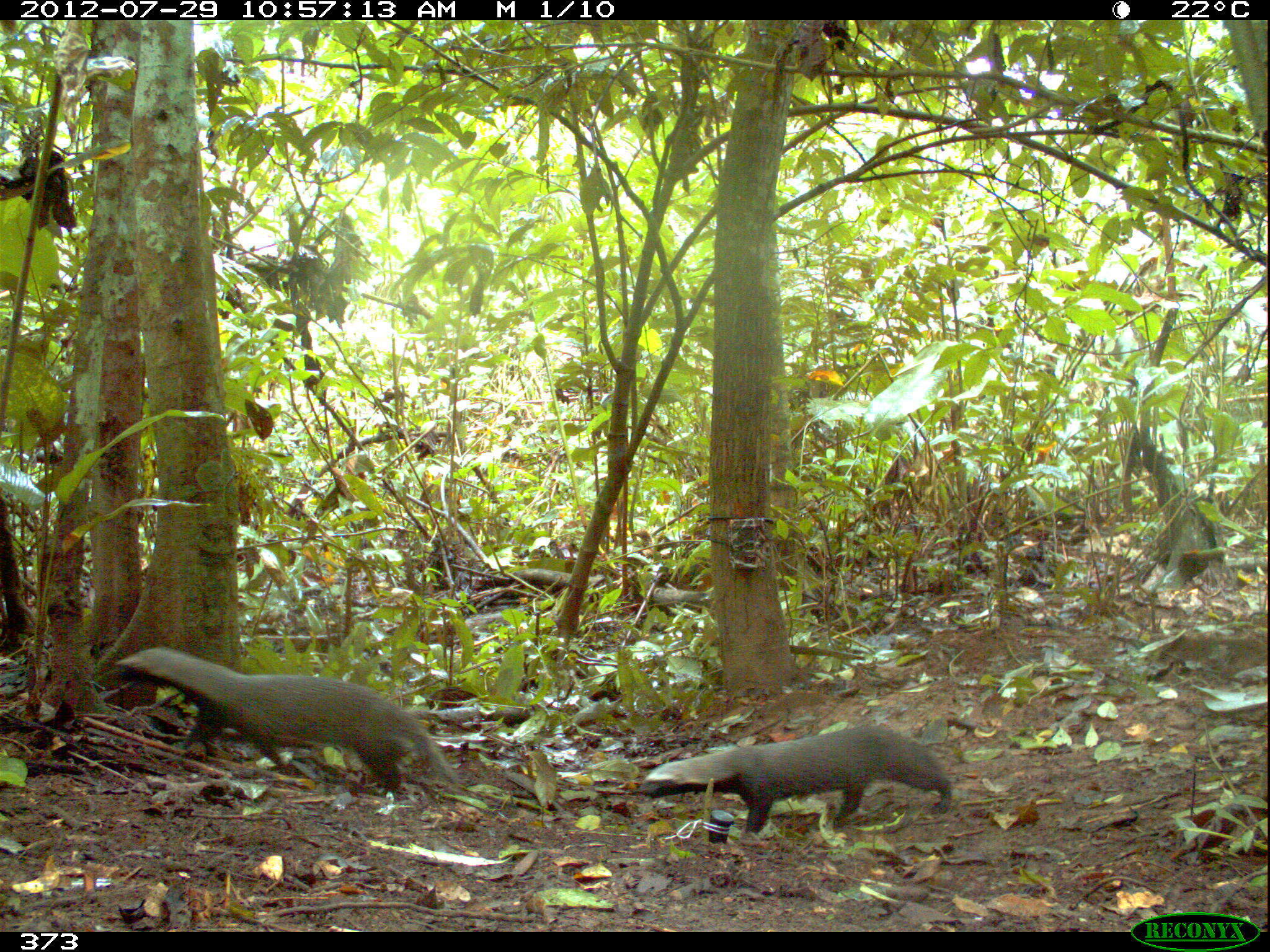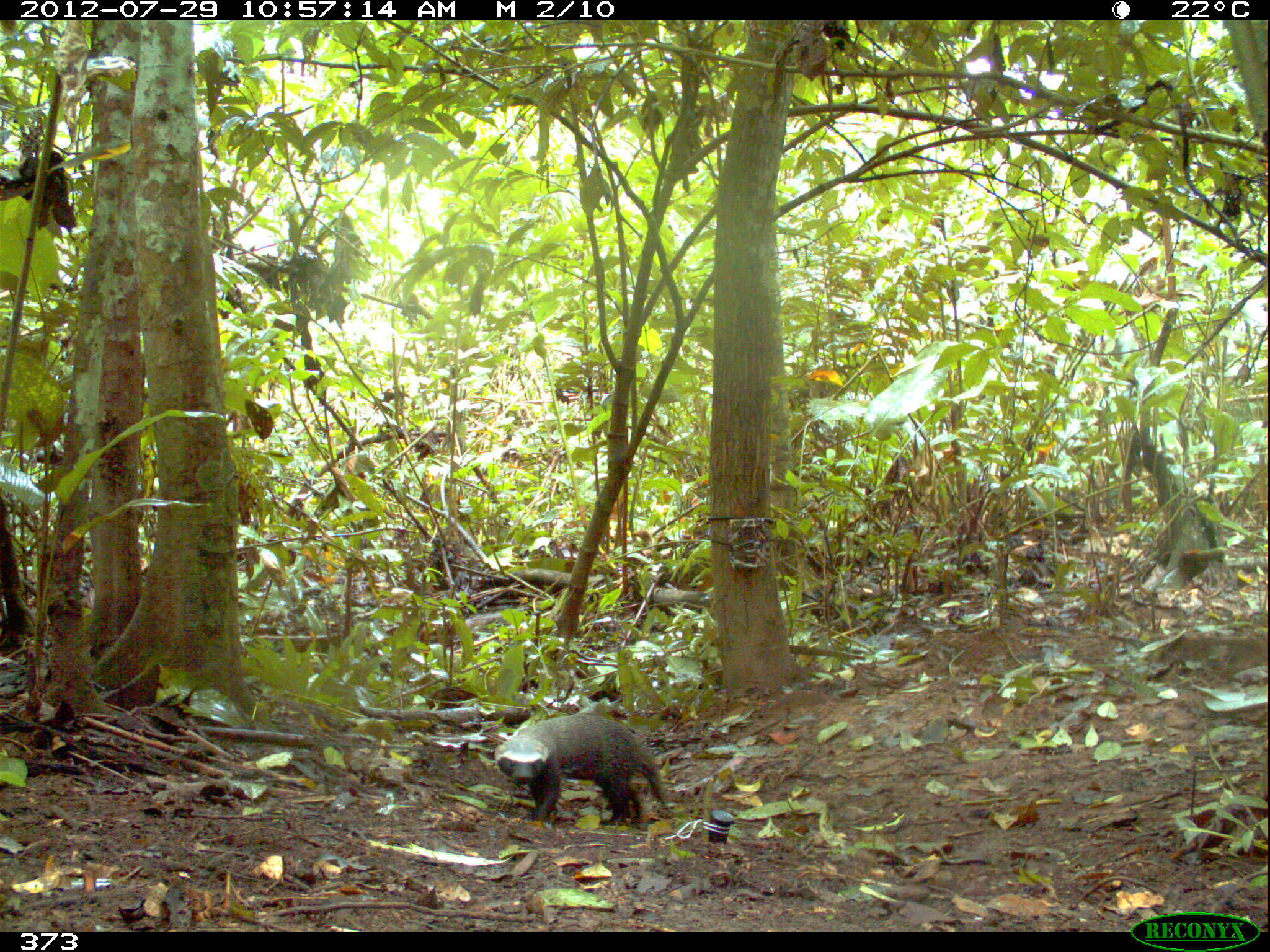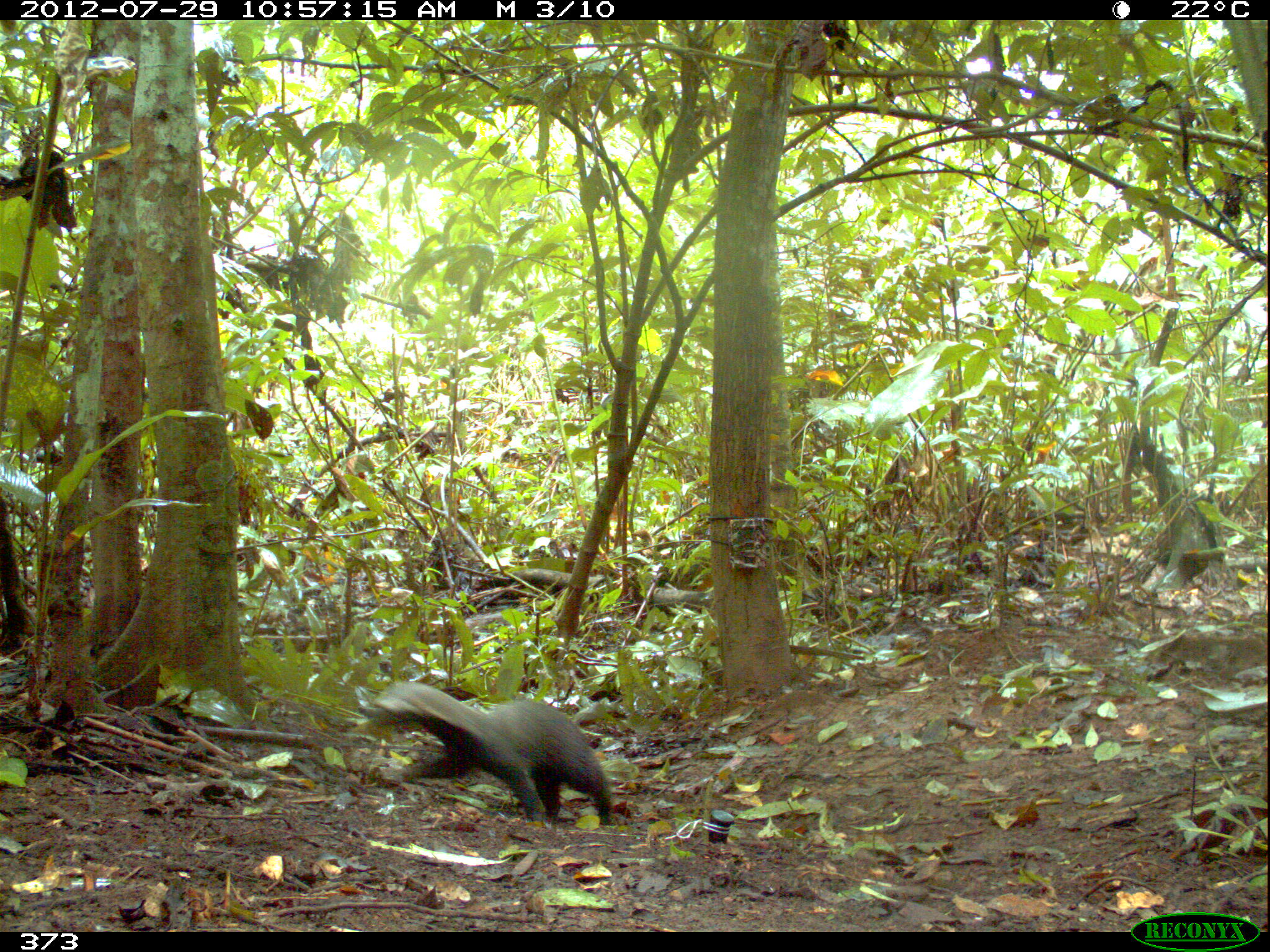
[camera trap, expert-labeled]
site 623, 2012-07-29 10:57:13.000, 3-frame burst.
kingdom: Animalia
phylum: Chordata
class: Mammalia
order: Carnivora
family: Mustelidae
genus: Galictis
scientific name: Galictis vittata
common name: greater grison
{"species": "Galictis vittata (greater grison)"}